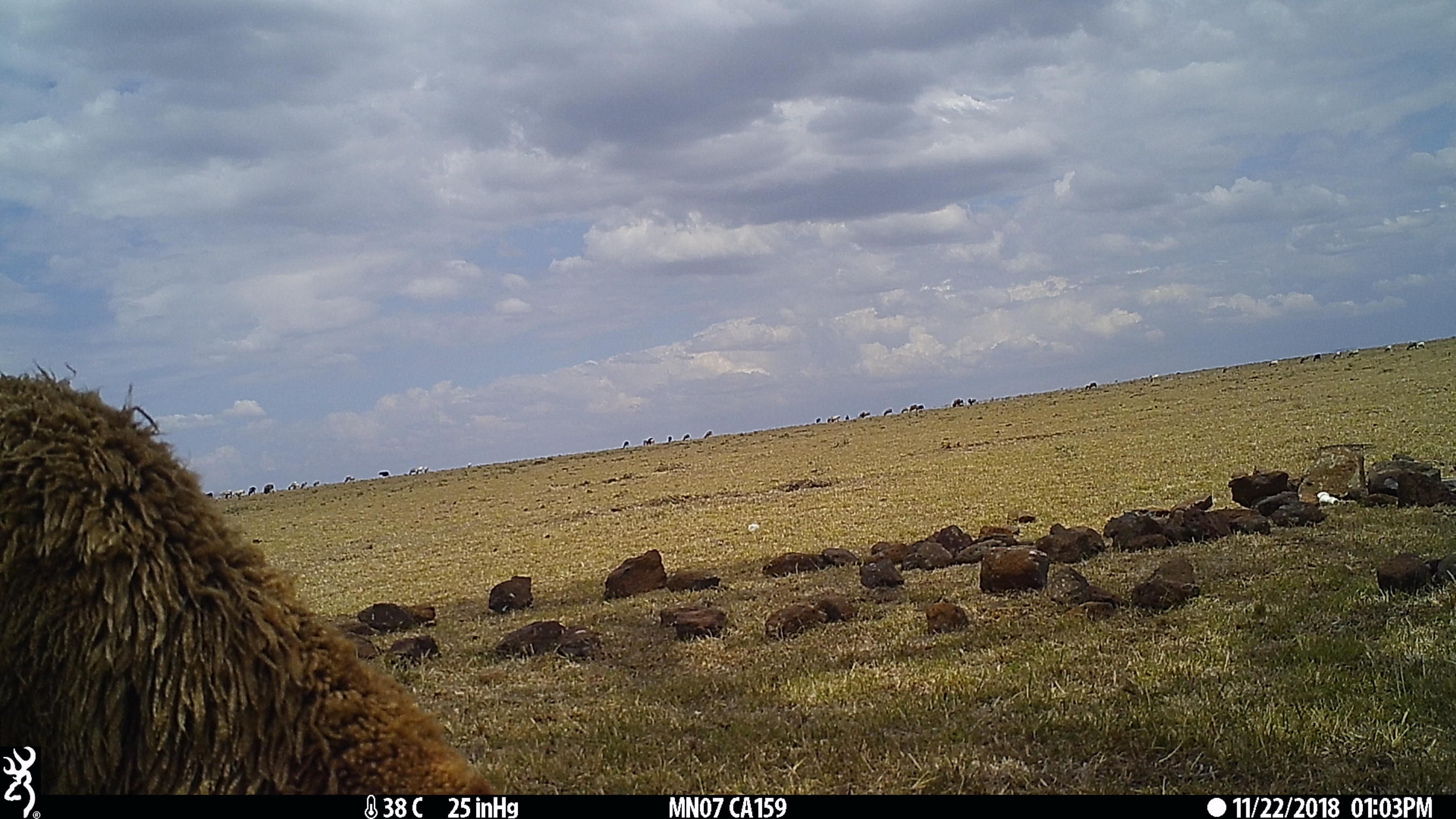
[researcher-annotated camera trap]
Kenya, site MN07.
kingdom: Animalia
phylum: Chordata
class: Mammalia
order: Artiodactyla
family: Bovidae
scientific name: Bovidae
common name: sheep or goat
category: shoat